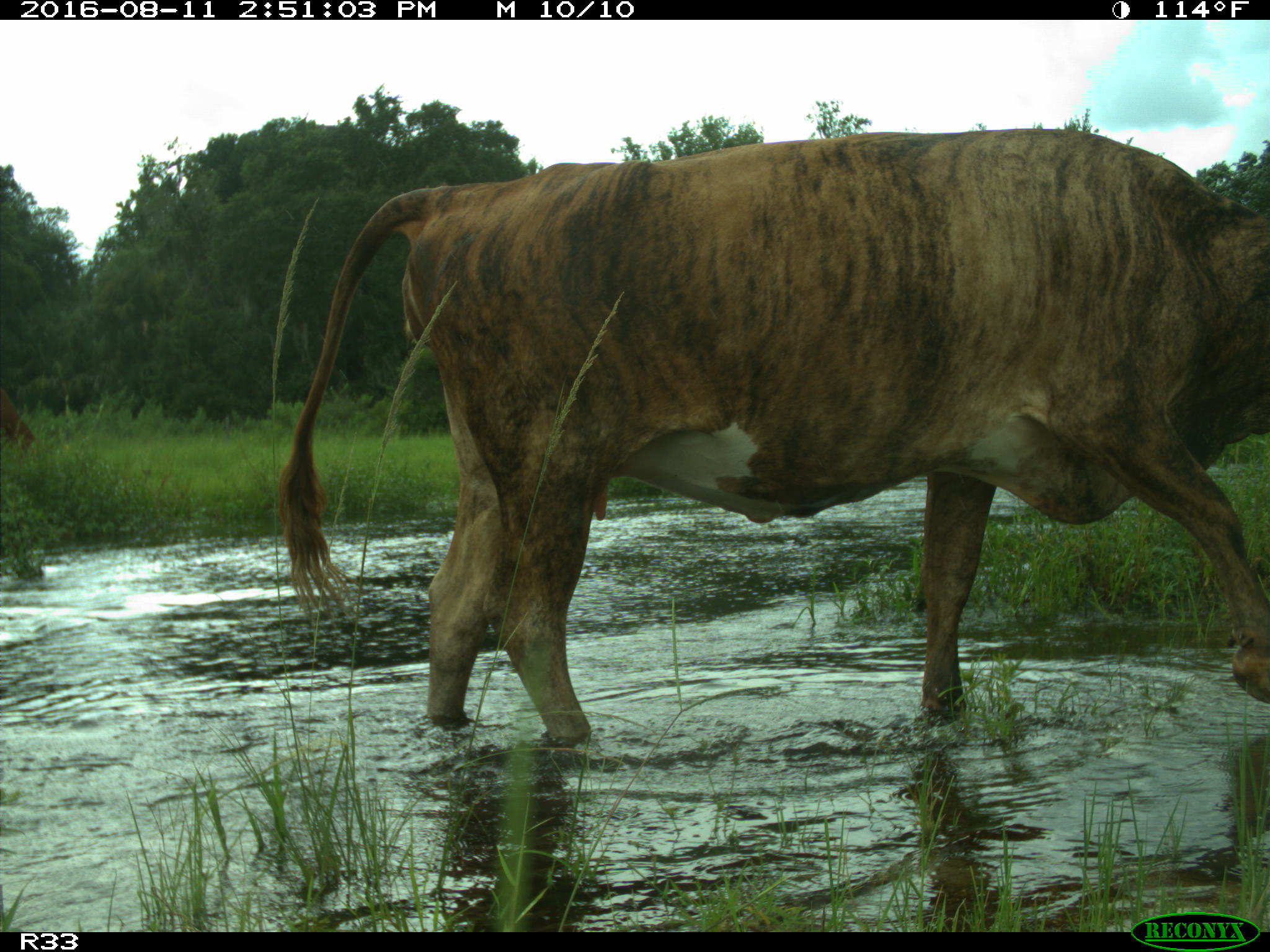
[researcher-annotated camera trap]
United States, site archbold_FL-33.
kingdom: Animalia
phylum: Chordata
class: Mammalia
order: Artiodactyla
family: Bovidae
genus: Bos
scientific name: Bos taurus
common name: domestic cow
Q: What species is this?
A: Bos taurus (domestic cow).